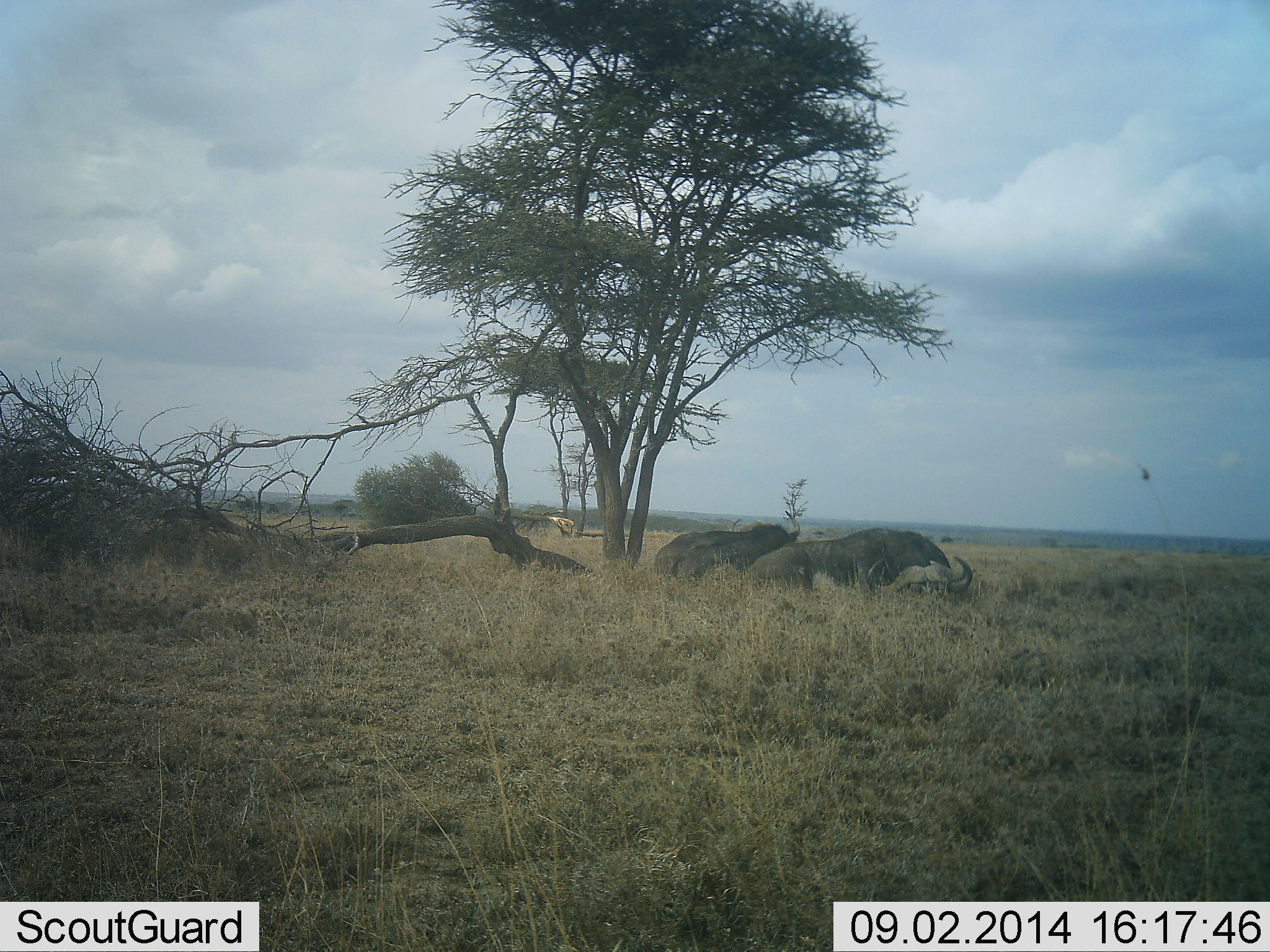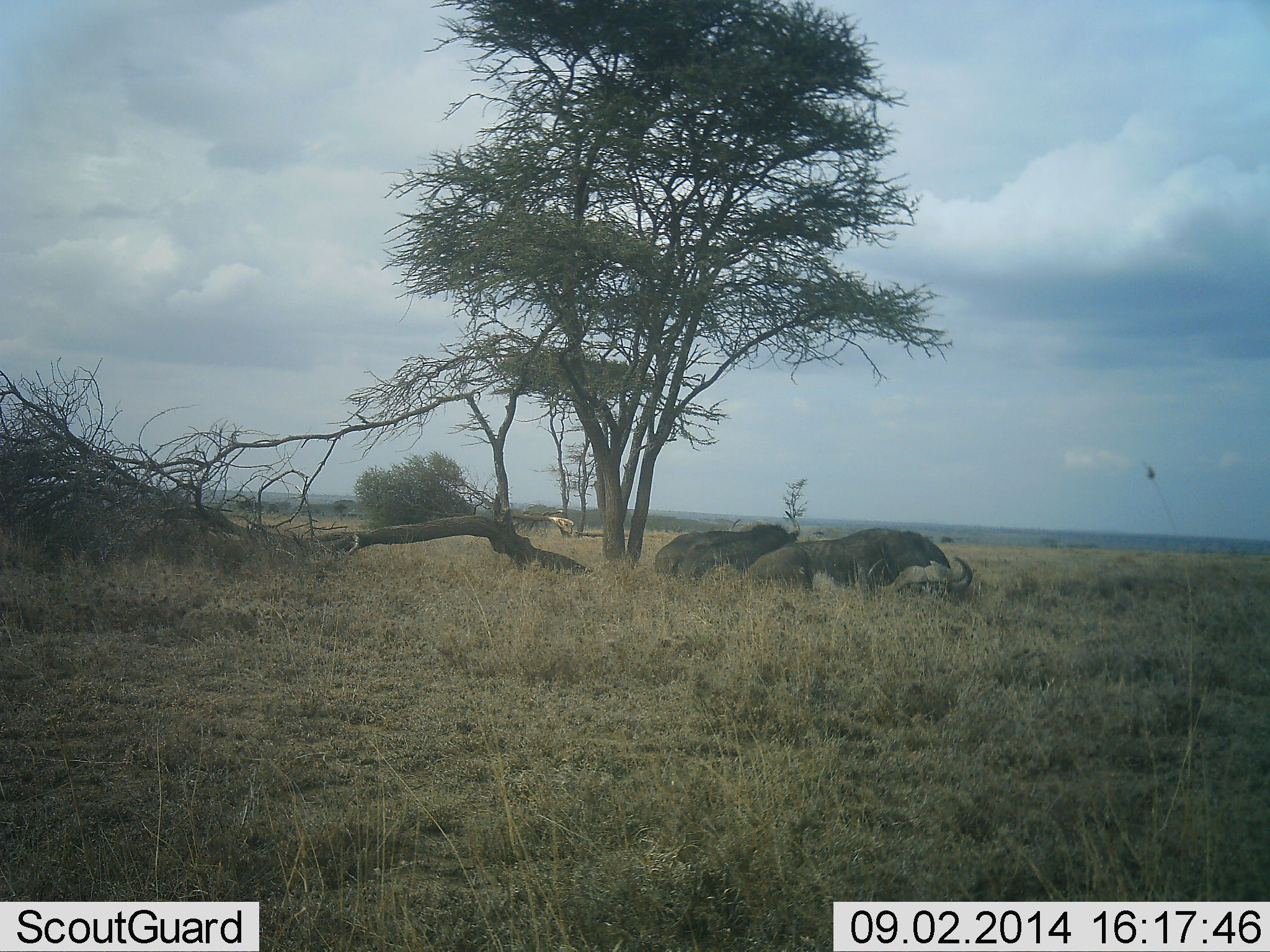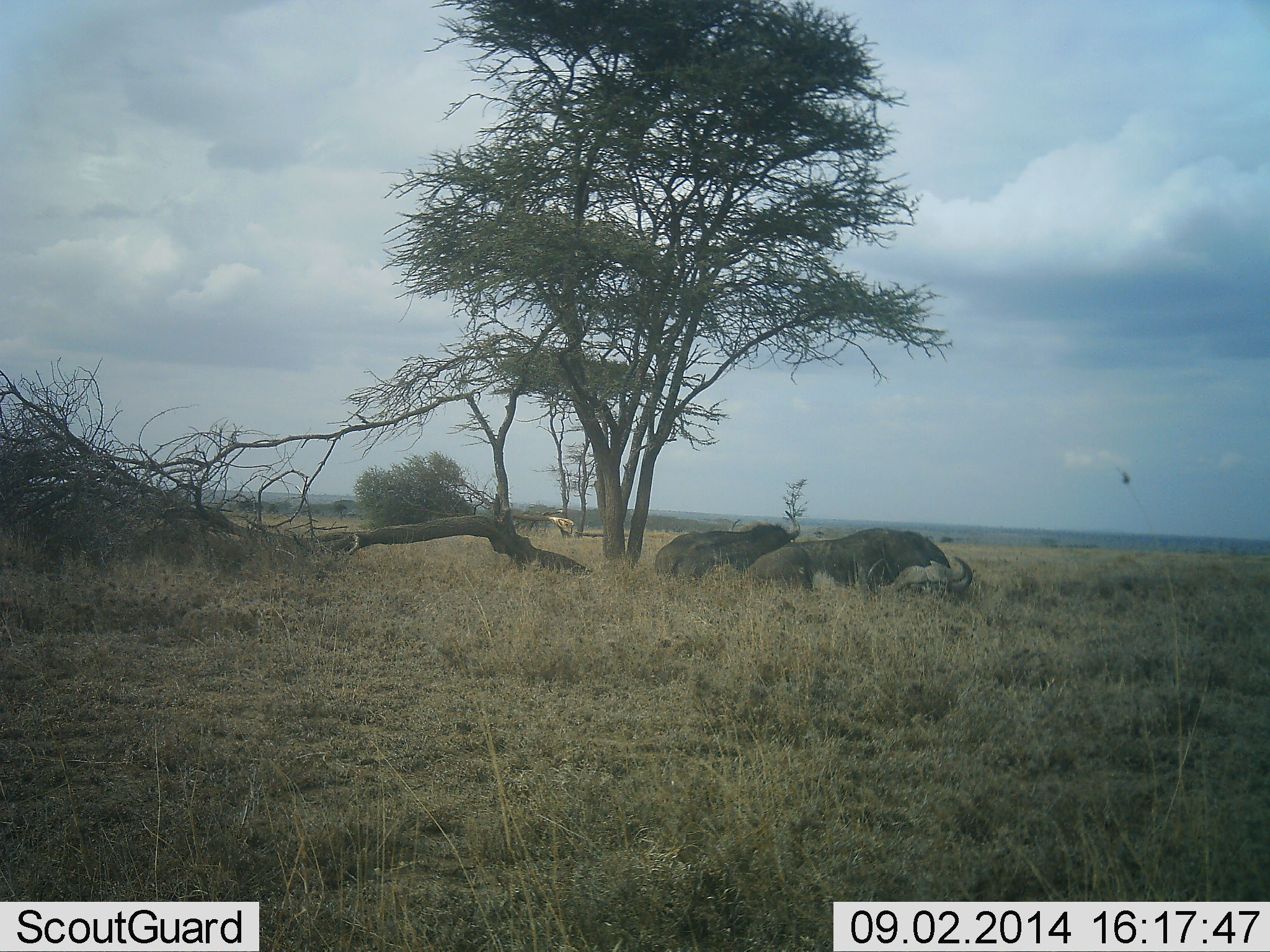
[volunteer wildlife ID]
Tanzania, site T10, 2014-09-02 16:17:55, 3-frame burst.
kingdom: Animalia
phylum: Chordata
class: Mammalia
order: Artiodactyla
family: Bovidae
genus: Syncerus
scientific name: Syncerus caffer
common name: cape buffalo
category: buffalo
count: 2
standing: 20%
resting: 80%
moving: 0%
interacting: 0%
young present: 0%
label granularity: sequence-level